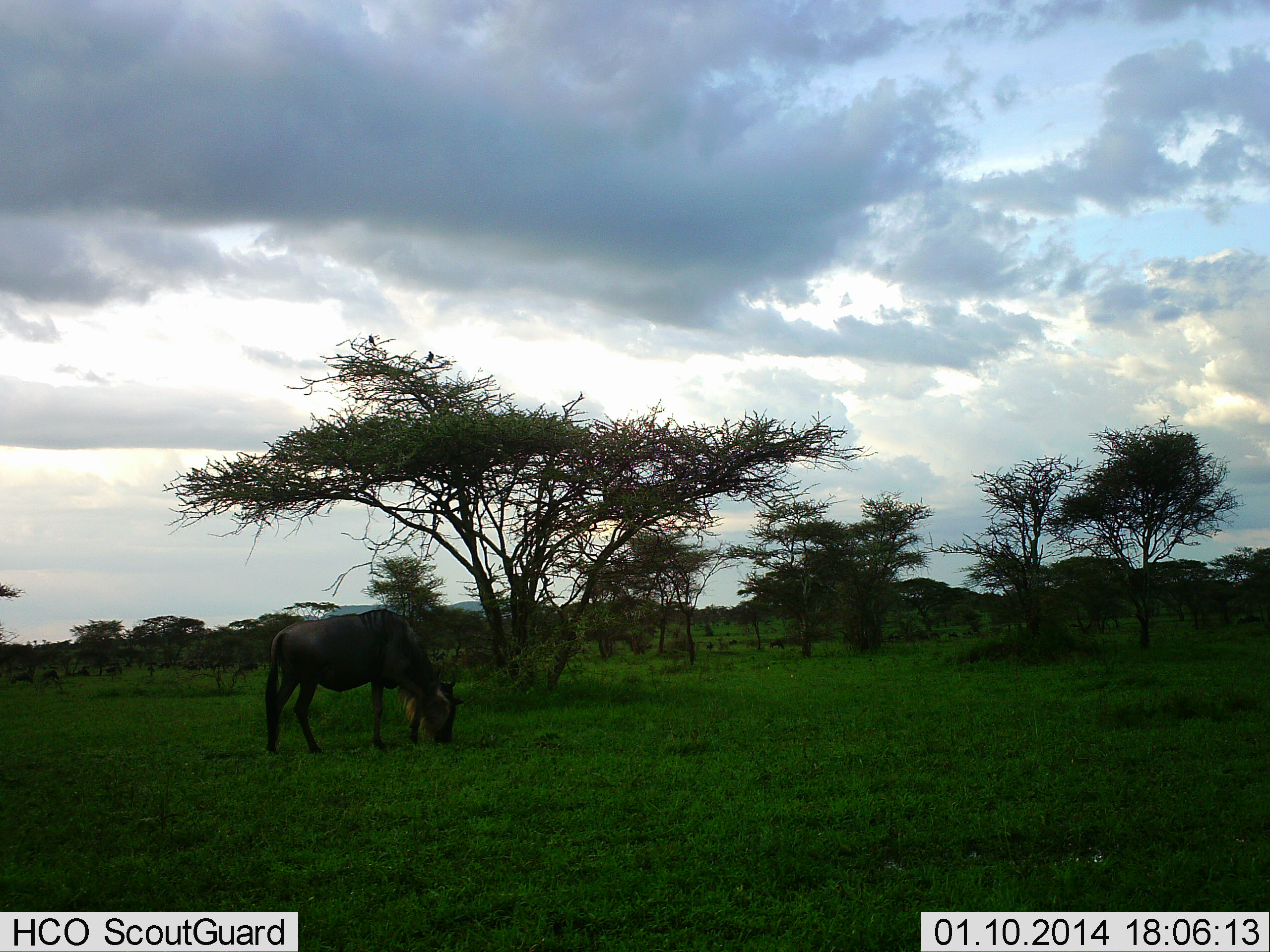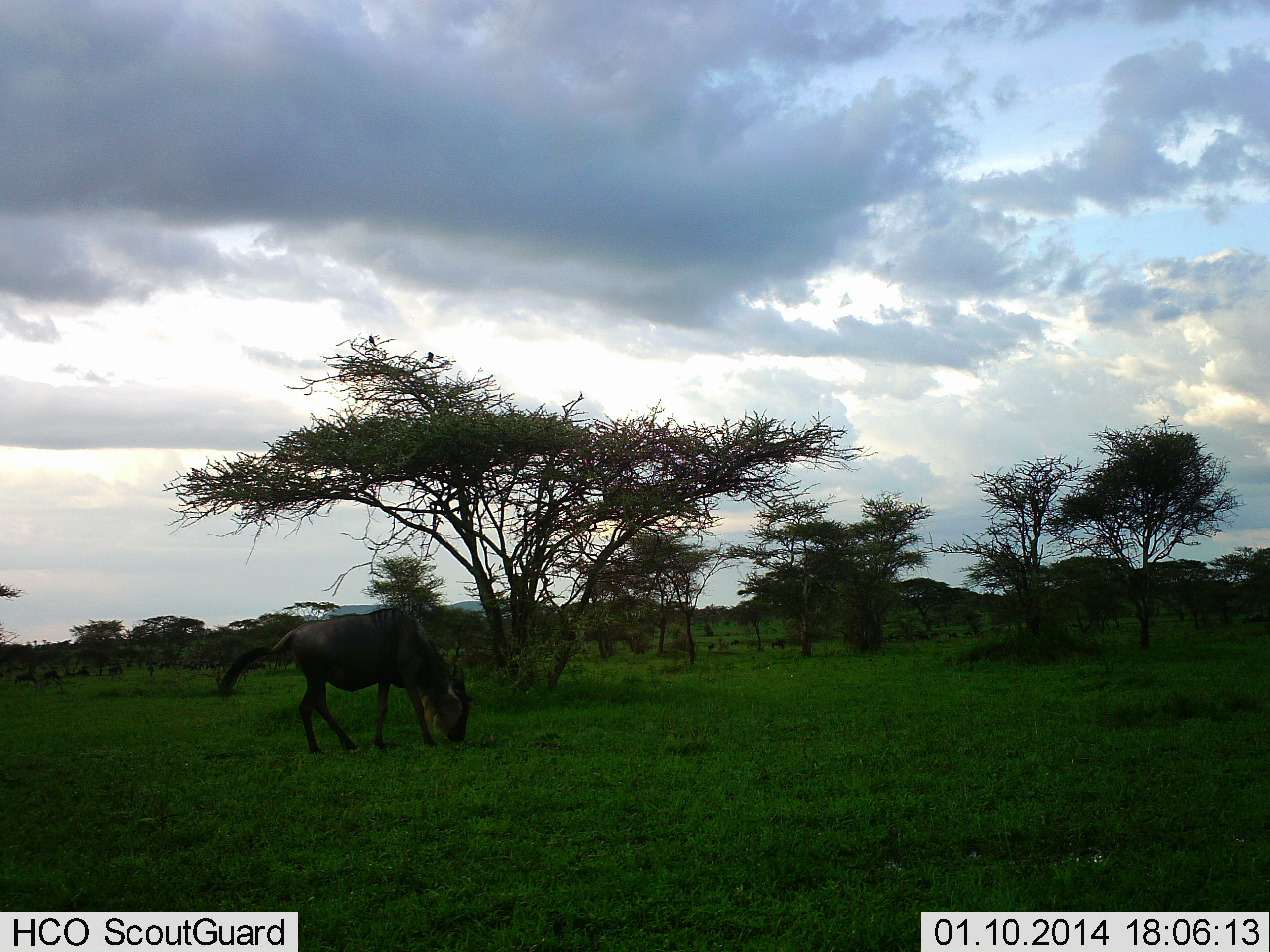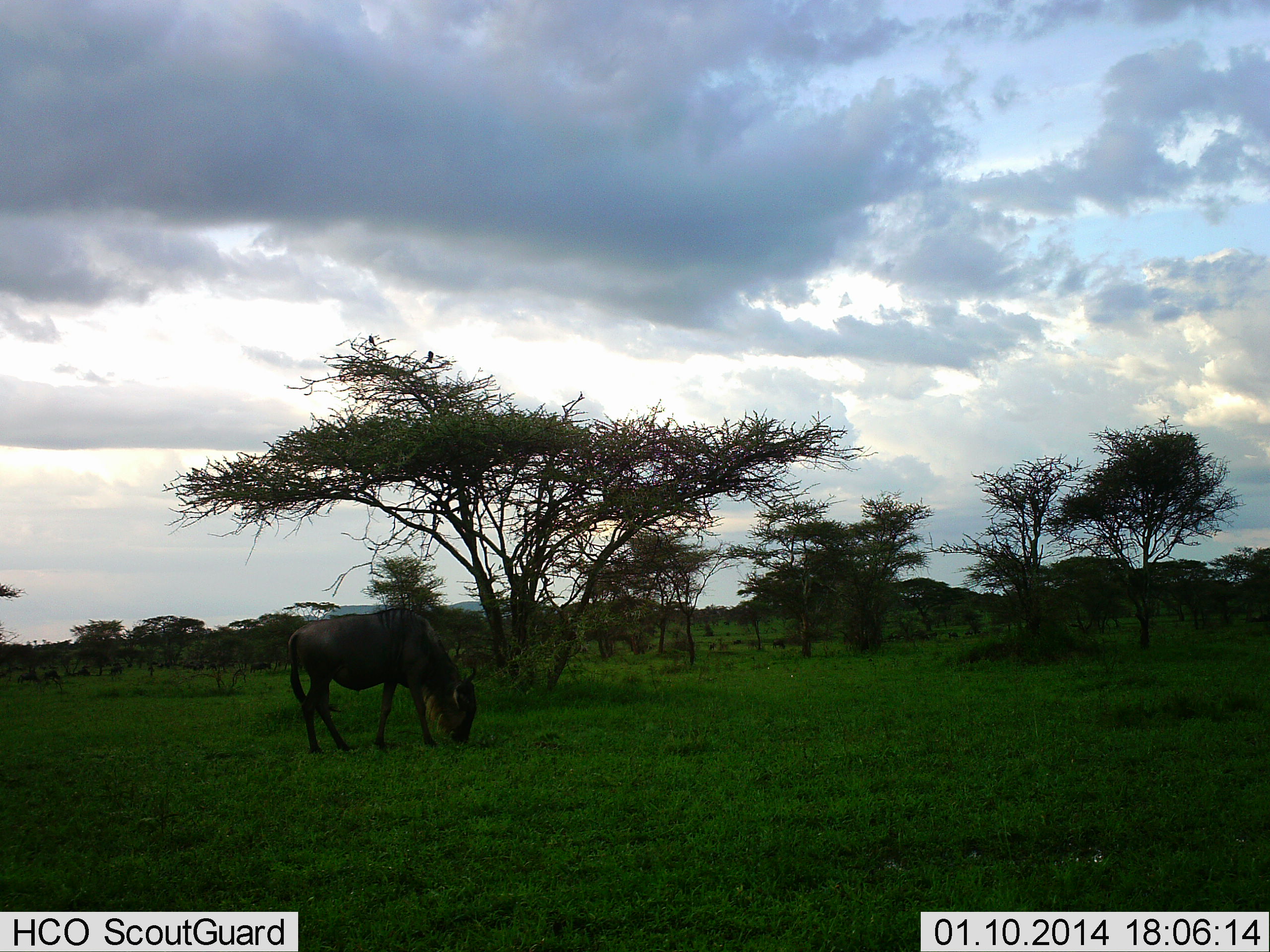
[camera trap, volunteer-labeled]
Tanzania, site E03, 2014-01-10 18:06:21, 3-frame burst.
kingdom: Animalia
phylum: Chordata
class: Mammalia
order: Artiodactyla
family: Bovidae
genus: Connochaetes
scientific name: Connochaetes taurinus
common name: blue wildebeest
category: wildebeest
Wildebeest (blue wildebeest) (Connochaetes taurinus), count 1. Behavior (volunteer vote fractions): standing 9%, resting 0%, moving 0%, interacting 0%. Young present (vote fraction): 0%. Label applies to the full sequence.